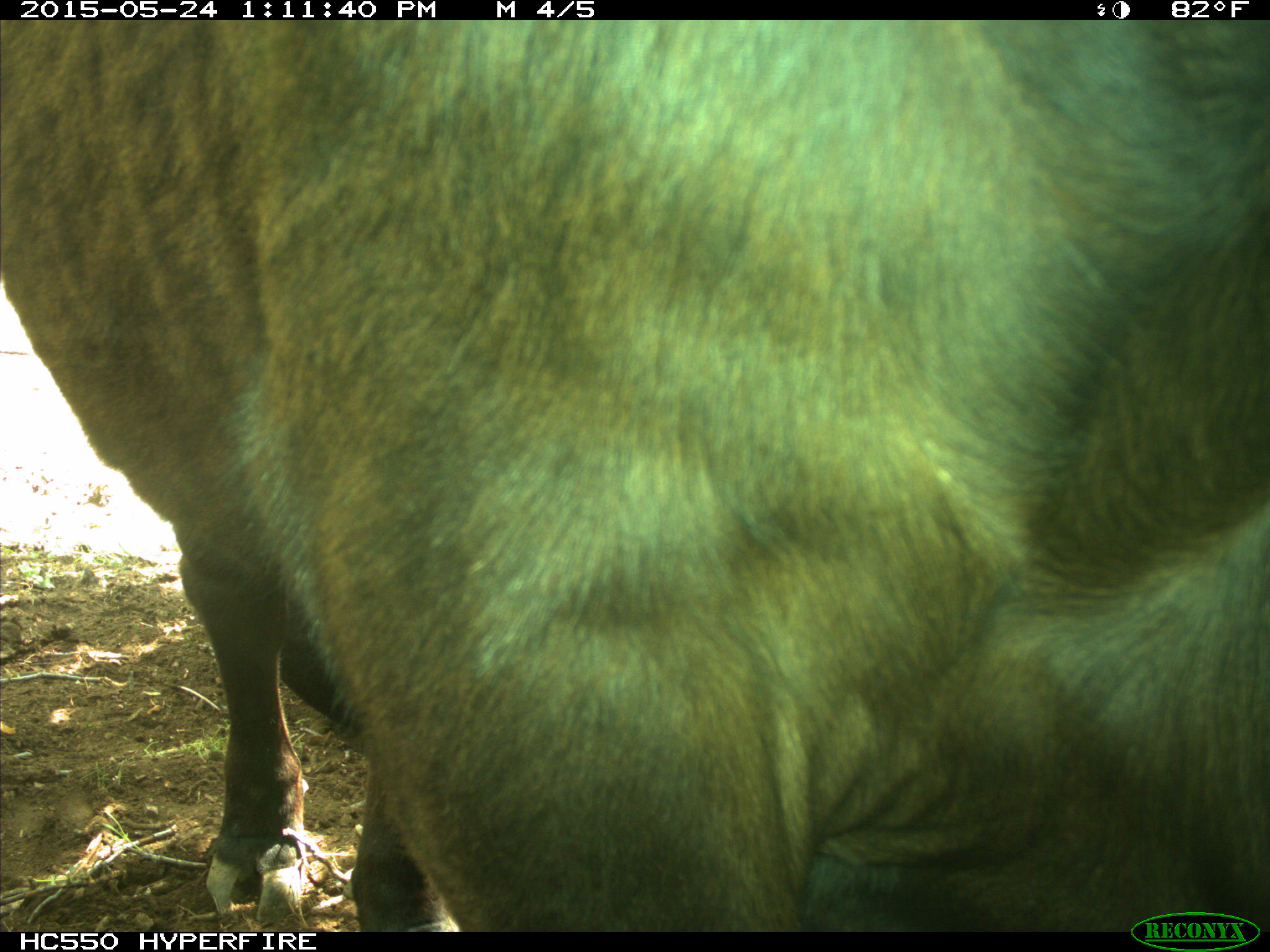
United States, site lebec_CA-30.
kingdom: Animalia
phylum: Chordata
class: Mammalia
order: Artiodactyla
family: Bovidae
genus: Bos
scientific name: Bos taurus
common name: domestic cow